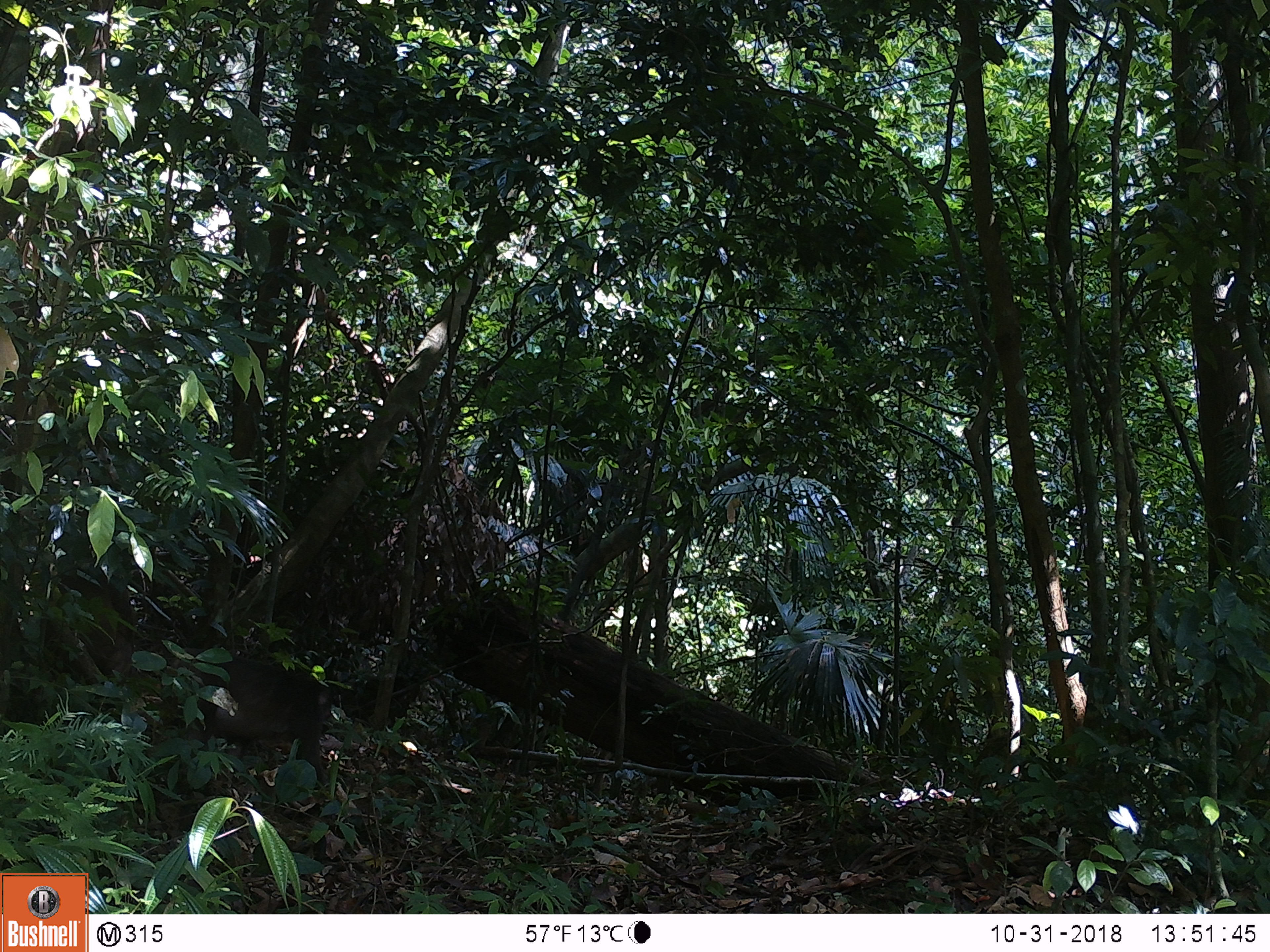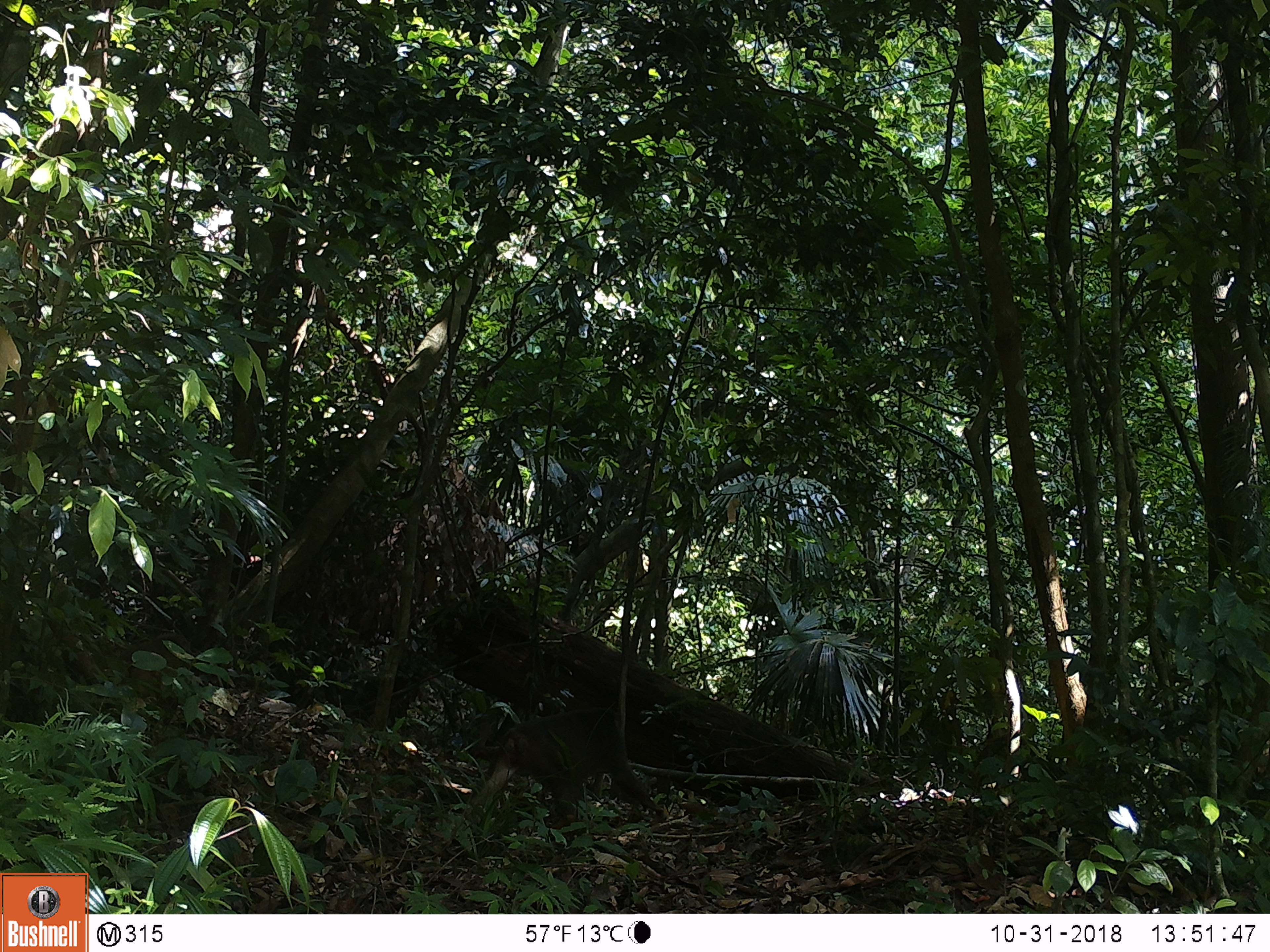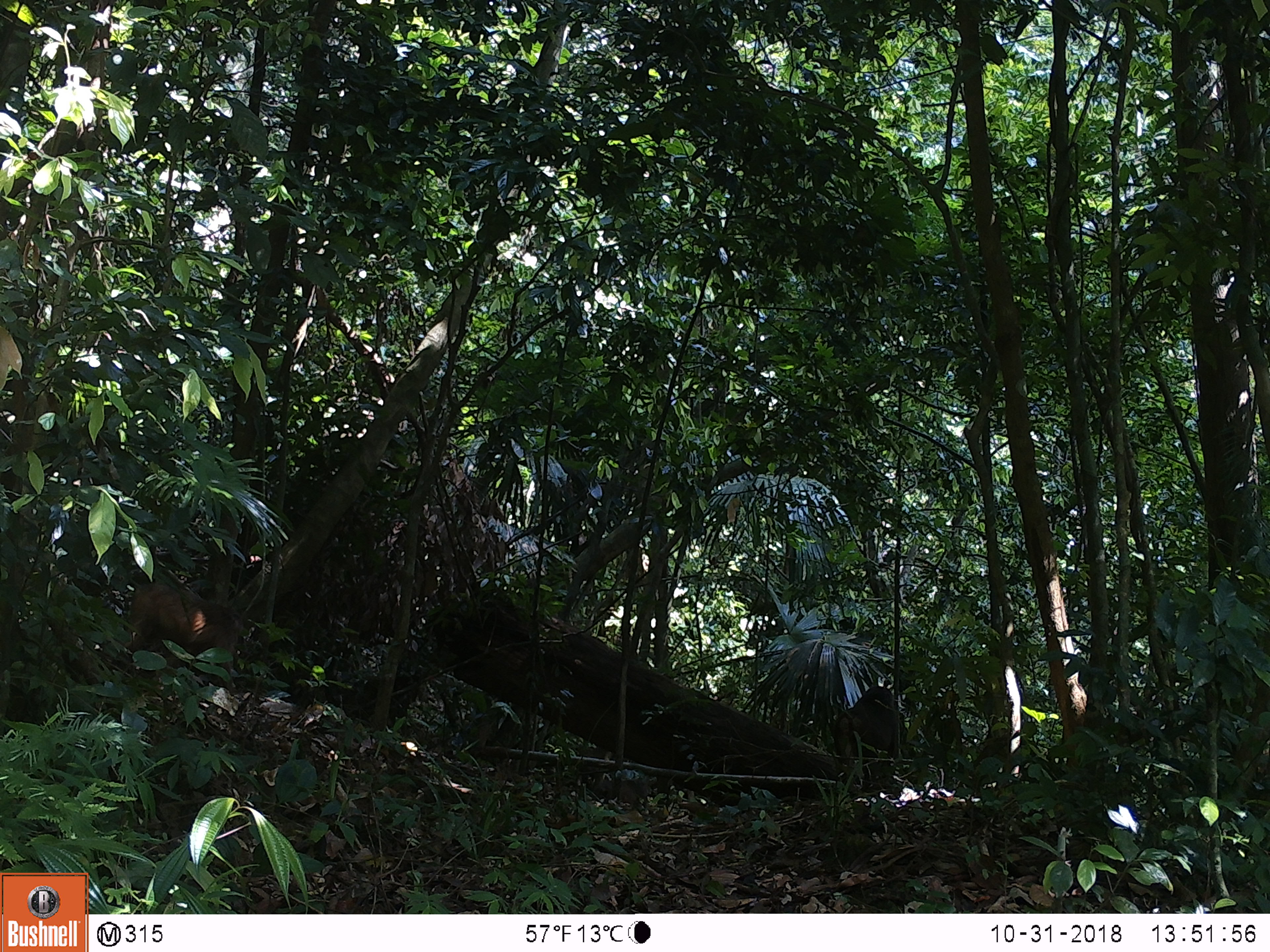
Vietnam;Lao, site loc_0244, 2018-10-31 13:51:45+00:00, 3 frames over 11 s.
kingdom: Animalia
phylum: Chordata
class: Mammalia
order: Primates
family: Cercopithecidae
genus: Macaca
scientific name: Macaca arctoides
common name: stump-tailed macaque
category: stump tailed macaque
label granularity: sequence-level